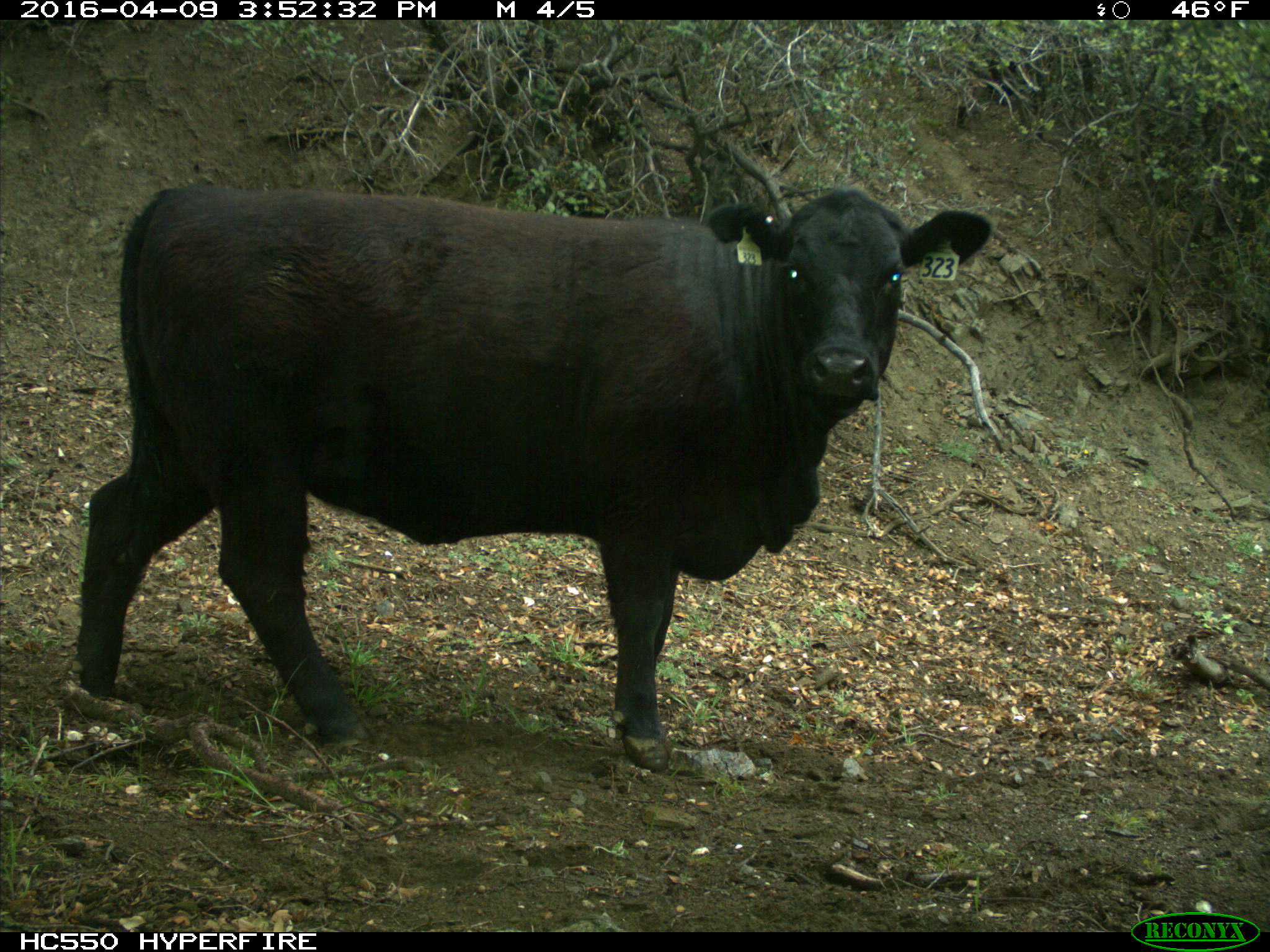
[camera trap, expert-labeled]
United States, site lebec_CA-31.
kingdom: Animalia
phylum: Chordata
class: Mammalia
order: Artiodactyla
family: Bovidae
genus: Bos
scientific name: Bos taurus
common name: domestic cow